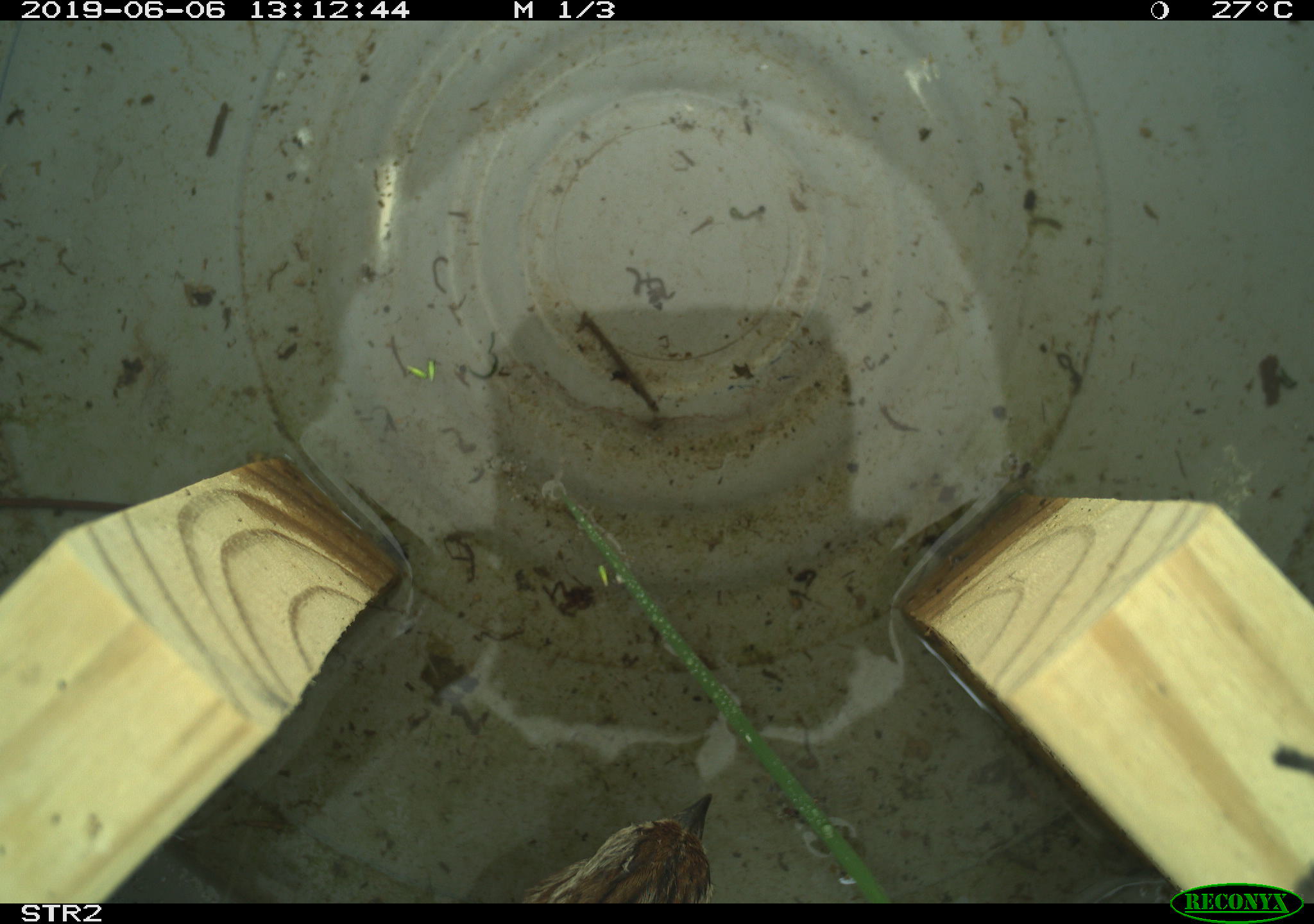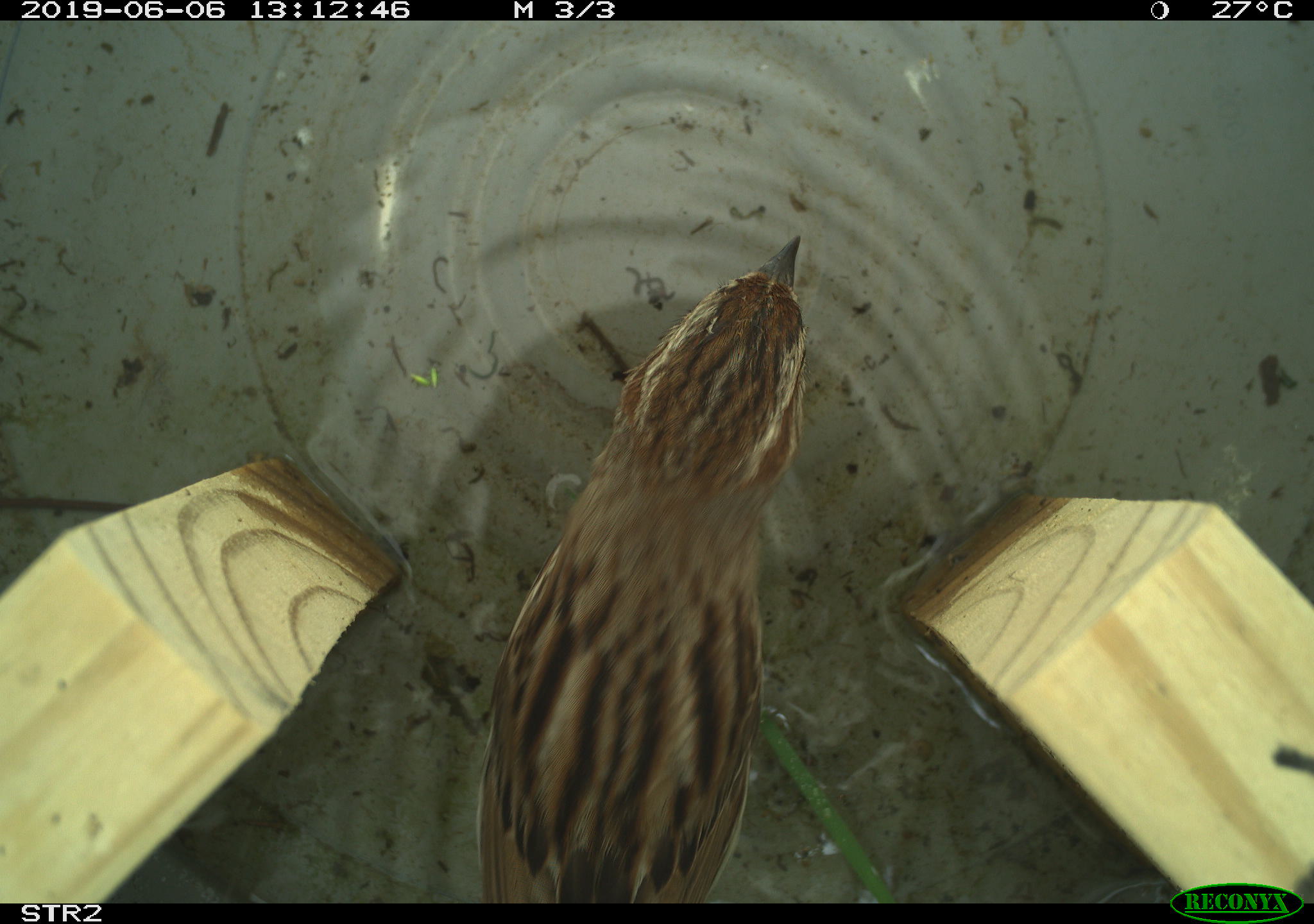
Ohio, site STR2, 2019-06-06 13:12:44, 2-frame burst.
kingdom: Animalia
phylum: Chordata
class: Aves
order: Passeriformes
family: Passerellidae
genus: Melospiza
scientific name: Melospiza melodia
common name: song sparrow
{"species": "song sparrow (Melospiza melodia)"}